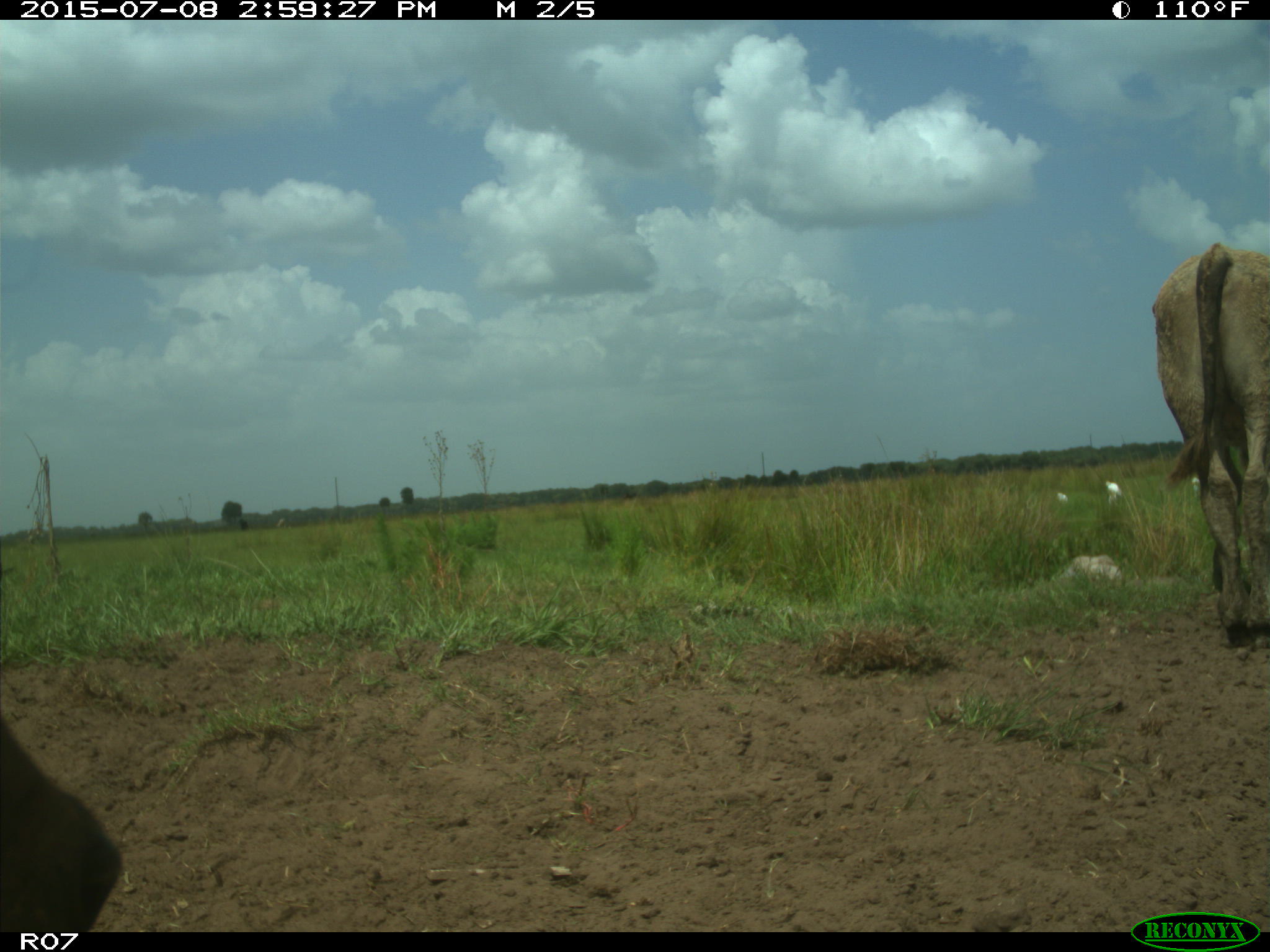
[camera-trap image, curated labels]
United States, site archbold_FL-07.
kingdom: Animalia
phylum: Chordata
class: Mammalia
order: Artiodactyla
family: Bovidae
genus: Bos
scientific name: Bos taurus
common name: domestic cow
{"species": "Bos taurus (domestic cow)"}